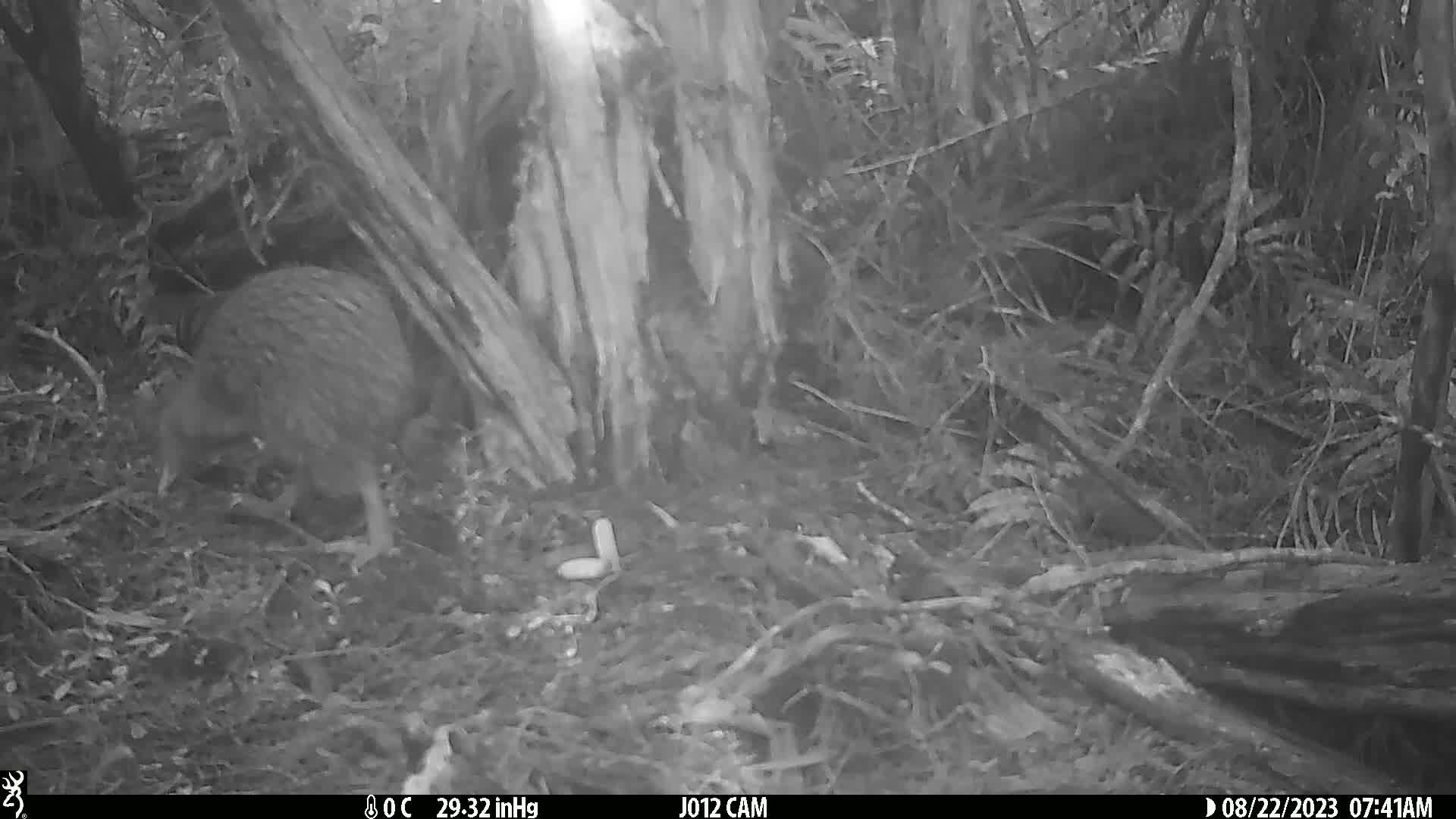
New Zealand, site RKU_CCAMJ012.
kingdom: Animalia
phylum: Chordata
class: Aves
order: Apterygiformes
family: Apterygidae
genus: Apteryx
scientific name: Apteryx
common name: kiwi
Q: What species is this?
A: Kiwi (Apteryx).